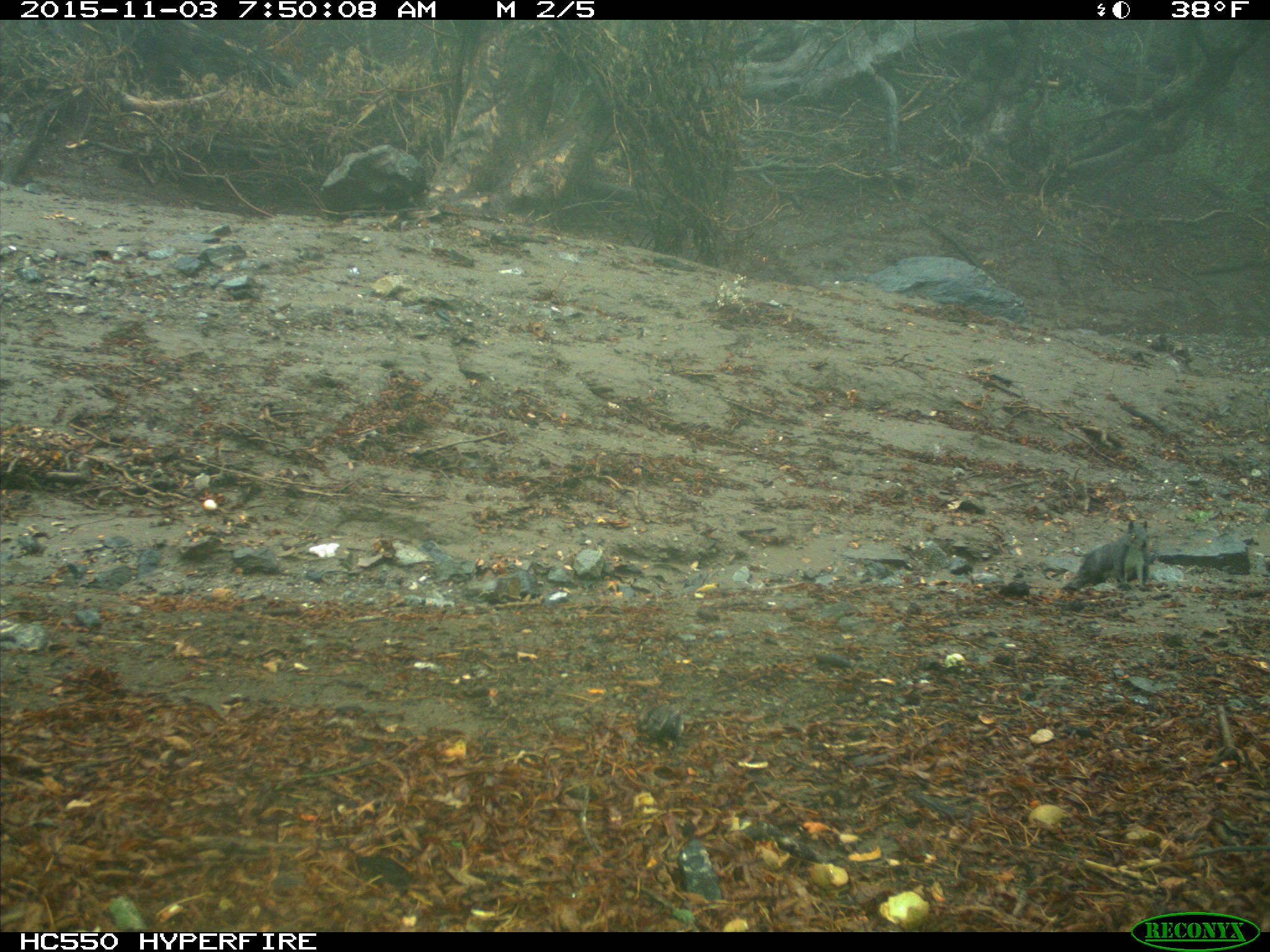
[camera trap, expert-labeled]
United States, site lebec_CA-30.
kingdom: Animalia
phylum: Chordata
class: Mammalia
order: Rodentia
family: Sciuridae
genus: Sciurus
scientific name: Sciurus carolinensis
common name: eastern gray squirrel